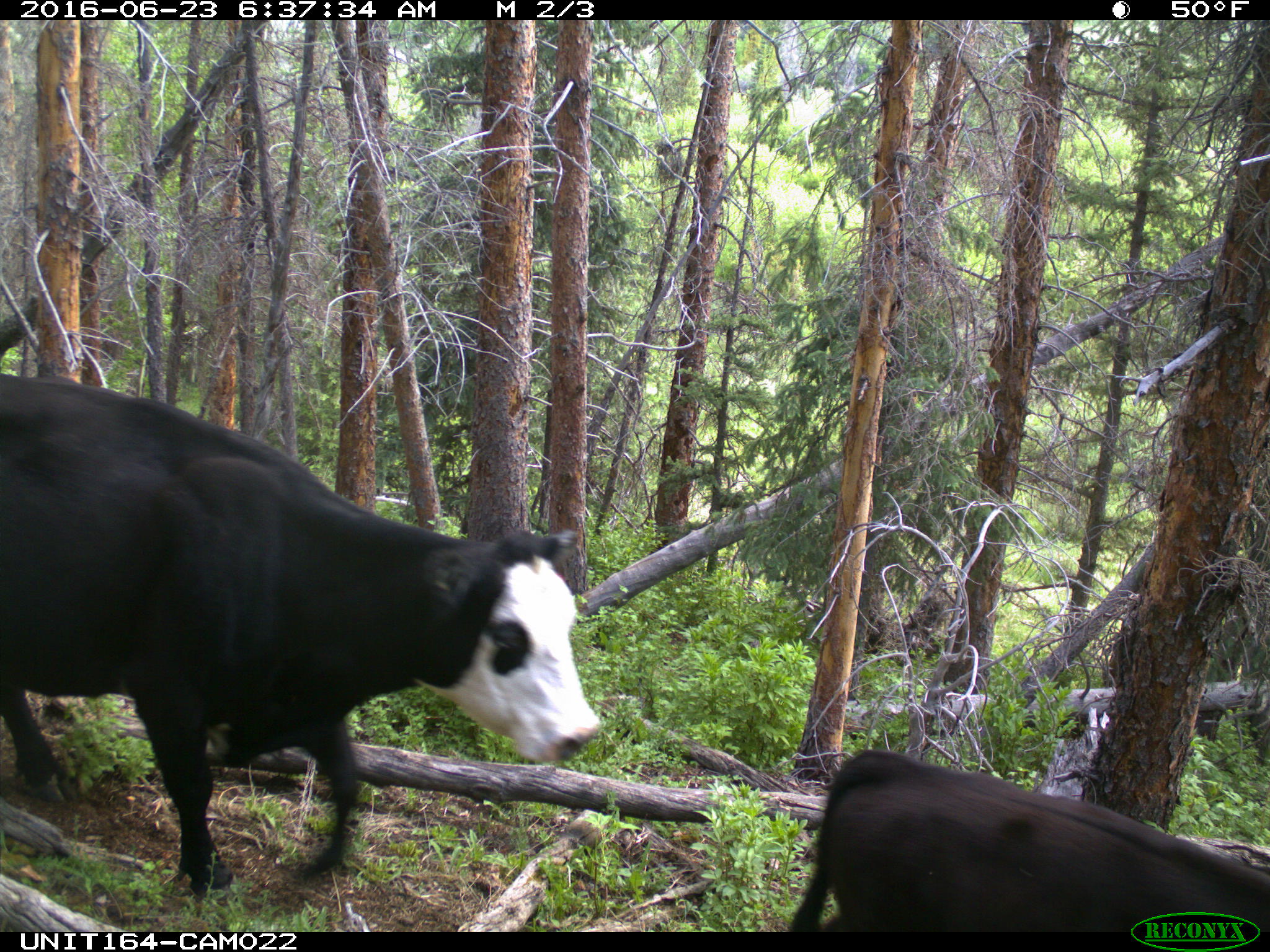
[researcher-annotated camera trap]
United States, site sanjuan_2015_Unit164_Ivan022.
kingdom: Animalia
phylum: Chordata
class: Mammalia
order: Artiodactyla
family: Bovidae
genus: Bos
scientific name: Bos taurus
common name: domestic cow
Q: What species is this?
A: Bos taurus (domestic cow).